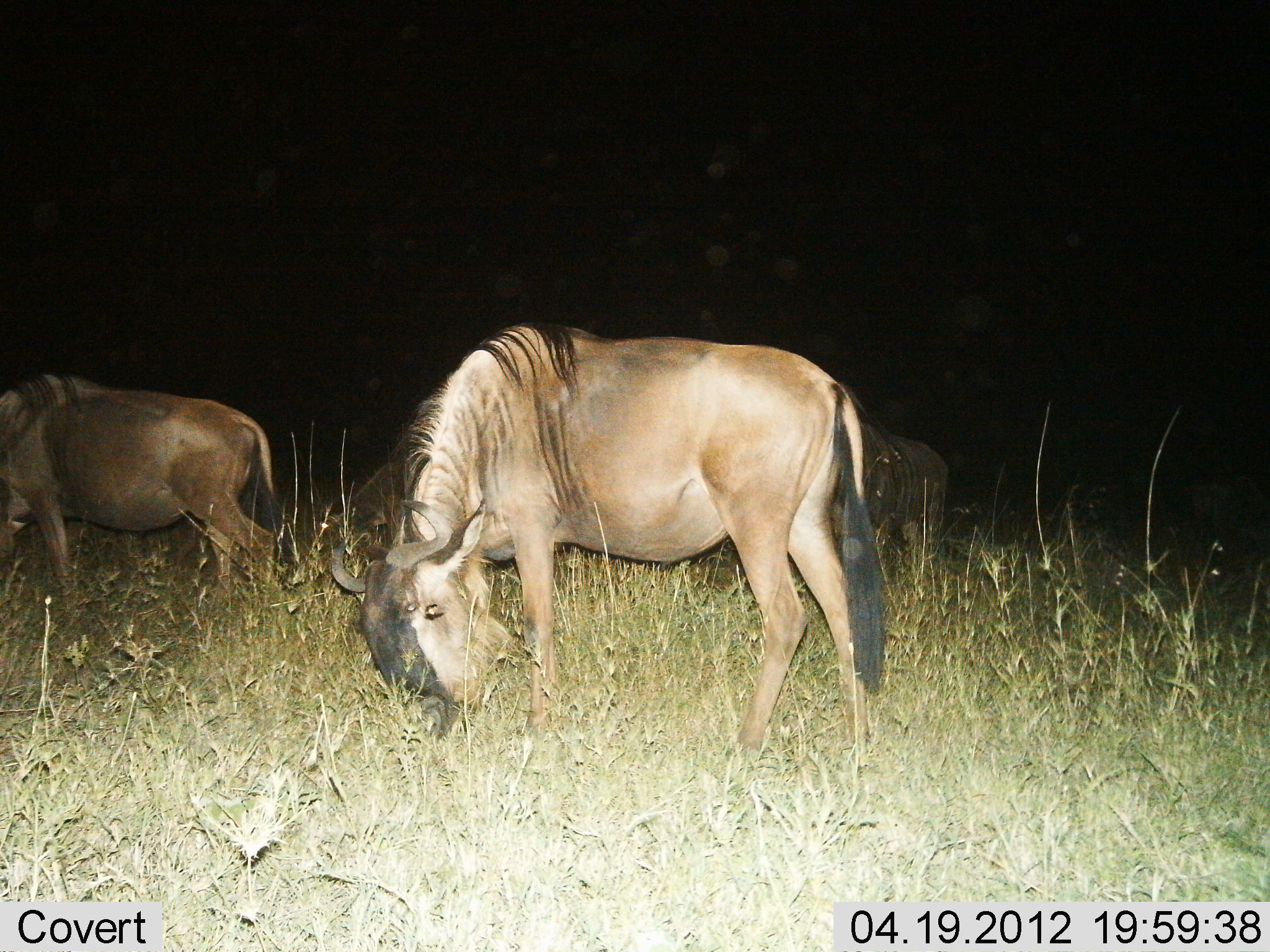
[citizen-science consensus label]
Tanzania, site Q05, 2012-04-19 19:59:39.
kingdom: Animalia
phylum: Chordata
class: Mammalia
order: Artiodactyla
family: Bovidae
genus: Connochaetes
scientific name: Connochaetes taurinus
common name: blue wildebeest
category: wildebeest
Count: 3.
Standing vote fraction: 42%.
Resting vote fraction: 0%.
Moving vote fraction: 17%.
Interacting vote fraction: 0%.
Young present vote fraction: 4%.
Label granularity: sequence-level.